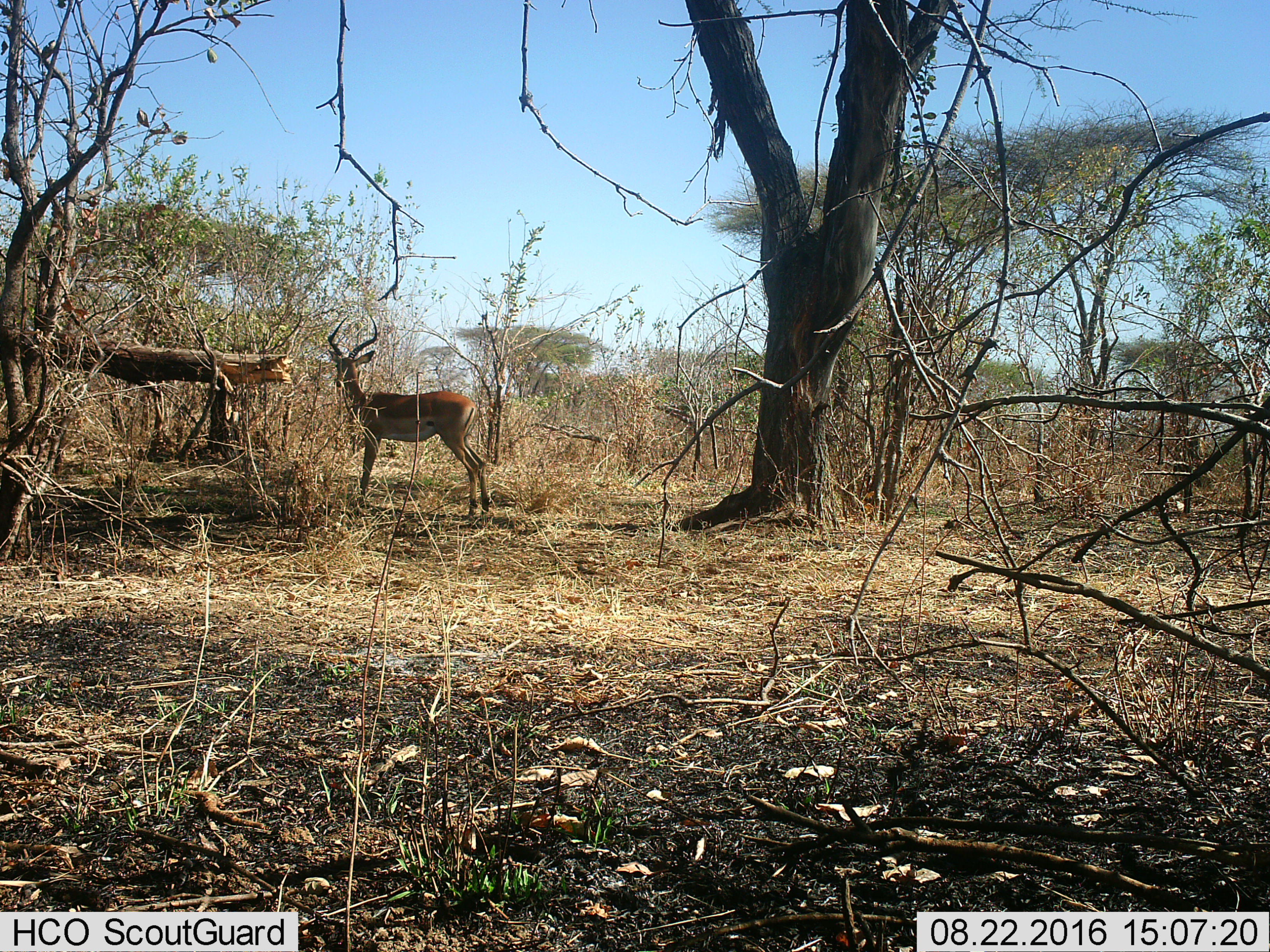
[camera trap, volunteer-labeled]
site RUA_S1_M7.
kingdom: Animalia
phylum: Chordata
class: Mammalia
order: Artiodactyla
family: Bovidae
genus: Aepyceros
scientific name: Aepyceros melampus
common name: impala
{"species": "impala (Aepyceros melampus)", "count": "1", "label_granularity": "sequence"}